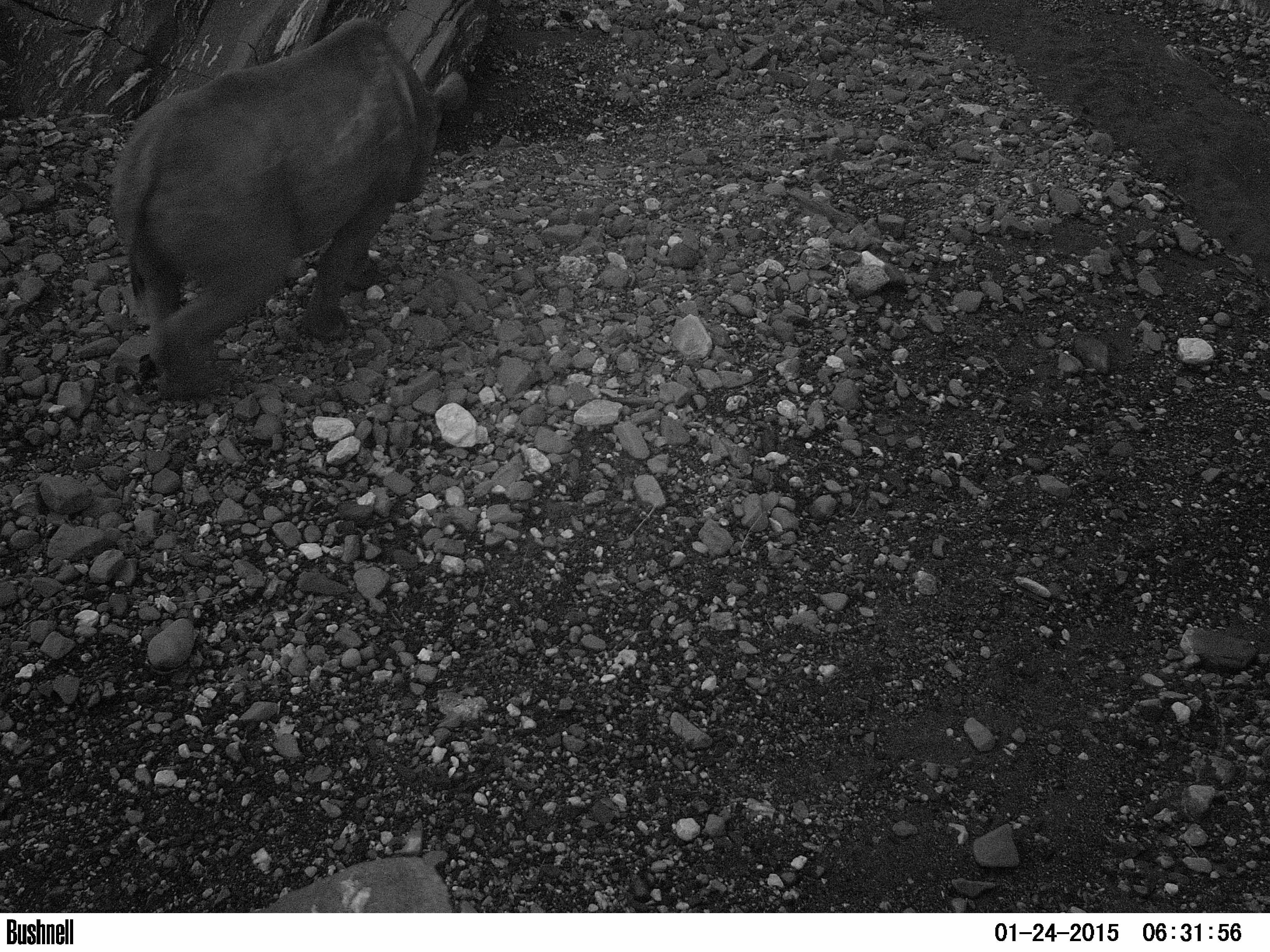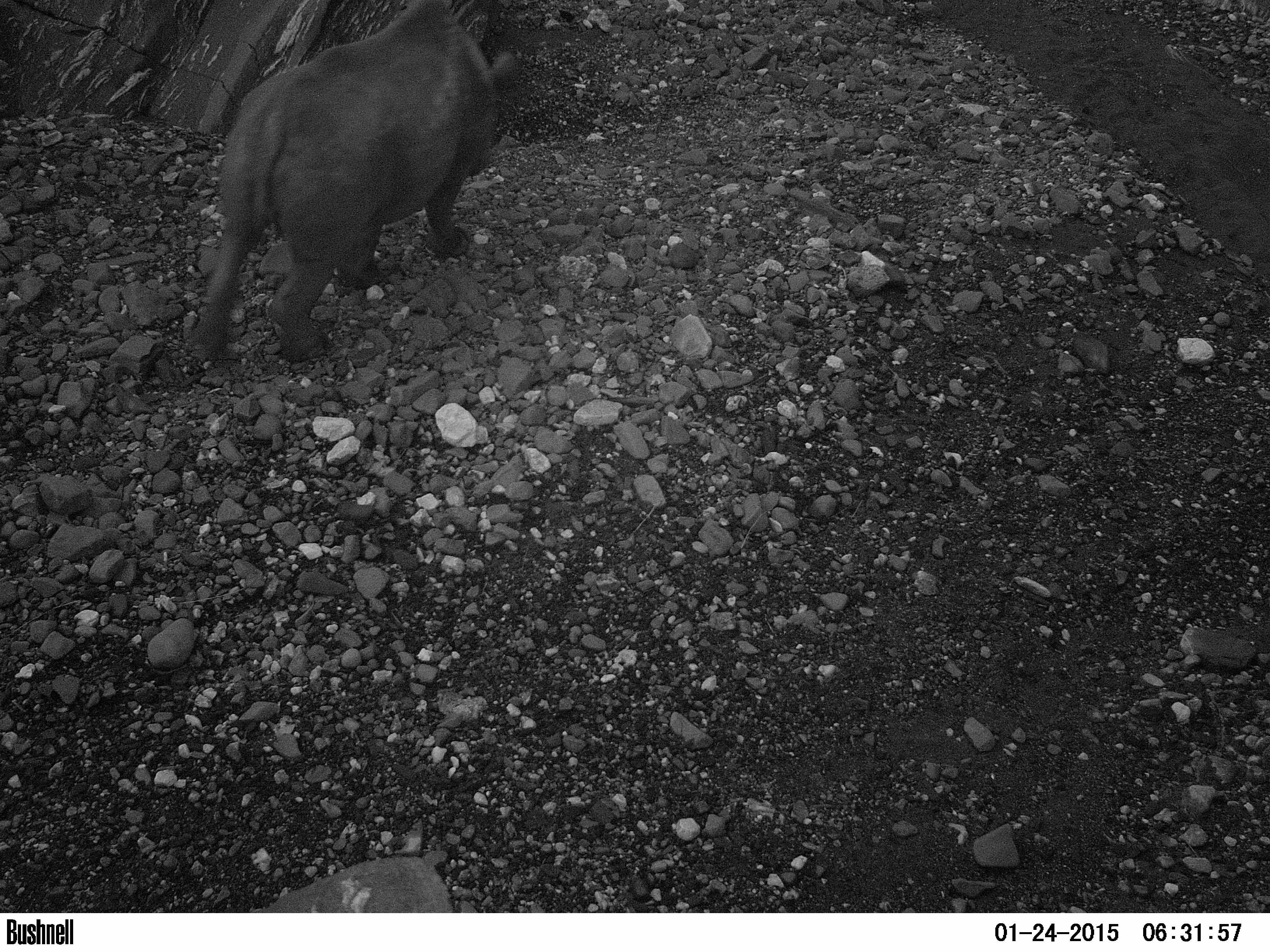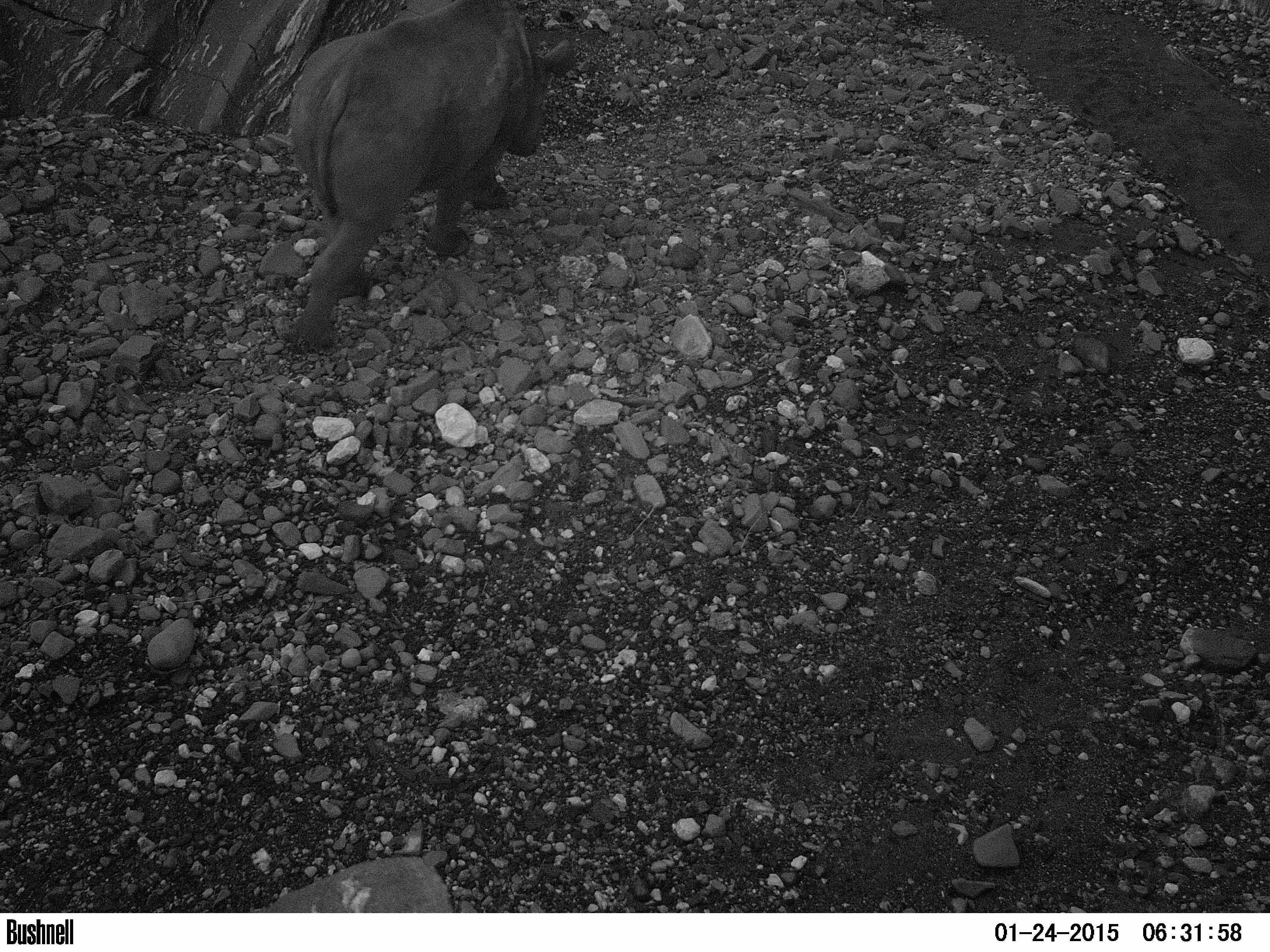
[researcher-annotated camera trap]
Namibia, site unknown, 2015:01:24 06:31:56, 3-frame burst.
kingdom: Animalia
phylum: Chordata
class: Mammalia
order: Perissodactyla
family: Rhinocerotidae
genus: Diceros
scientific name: Diceros bicornis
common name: black rhinoceros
Diceros bicornis (black rhinoceros).